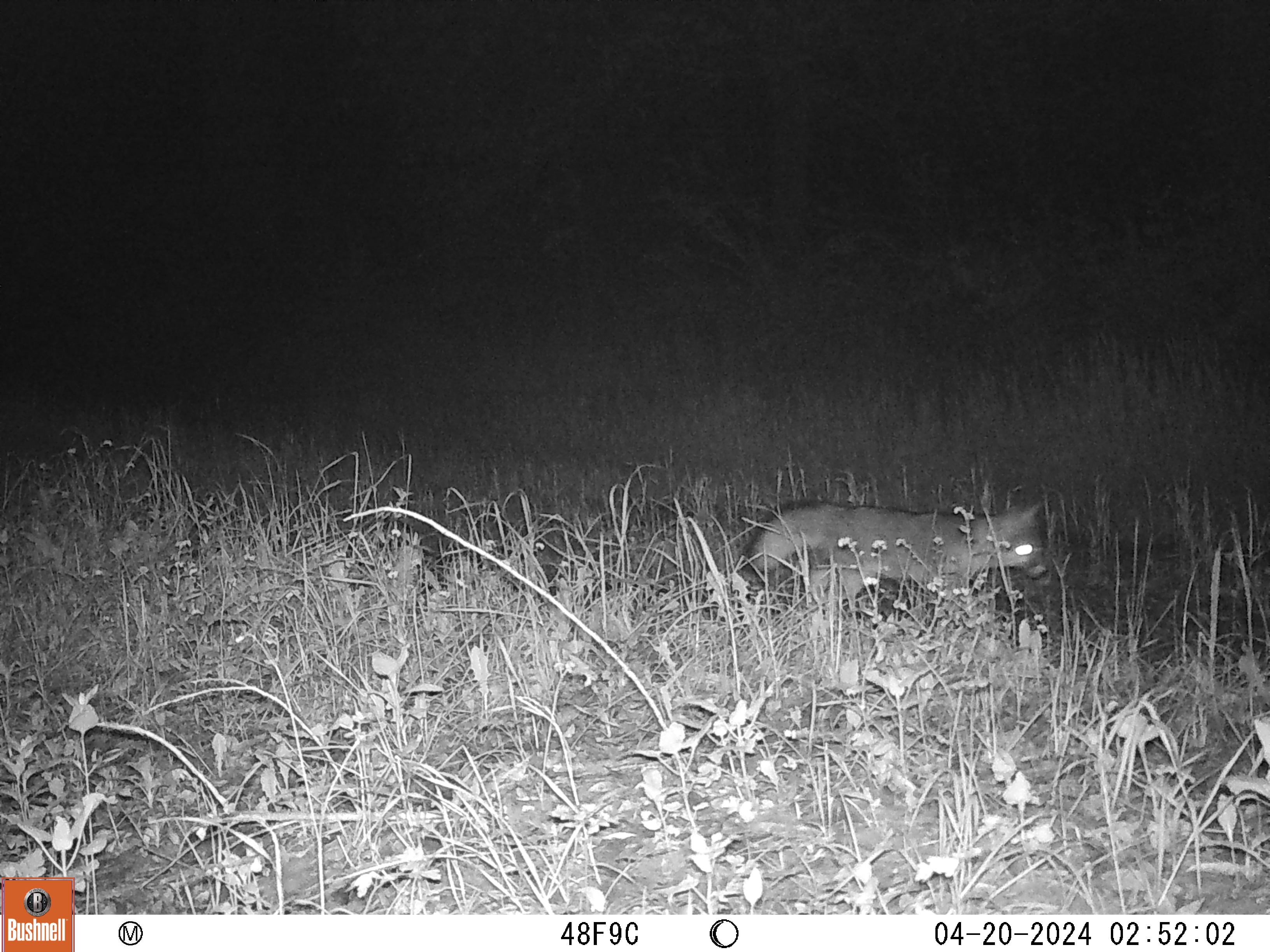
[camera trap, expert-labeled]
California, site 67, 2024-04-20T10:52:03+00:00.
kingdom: Animalia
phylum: Chordata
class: Mammalia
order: Carnivora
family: Canidae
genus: Urocyon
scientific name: Urocyon cinereoargenteus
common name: gray fox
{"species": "gray fox (Urocyon cinereoargenteus)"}